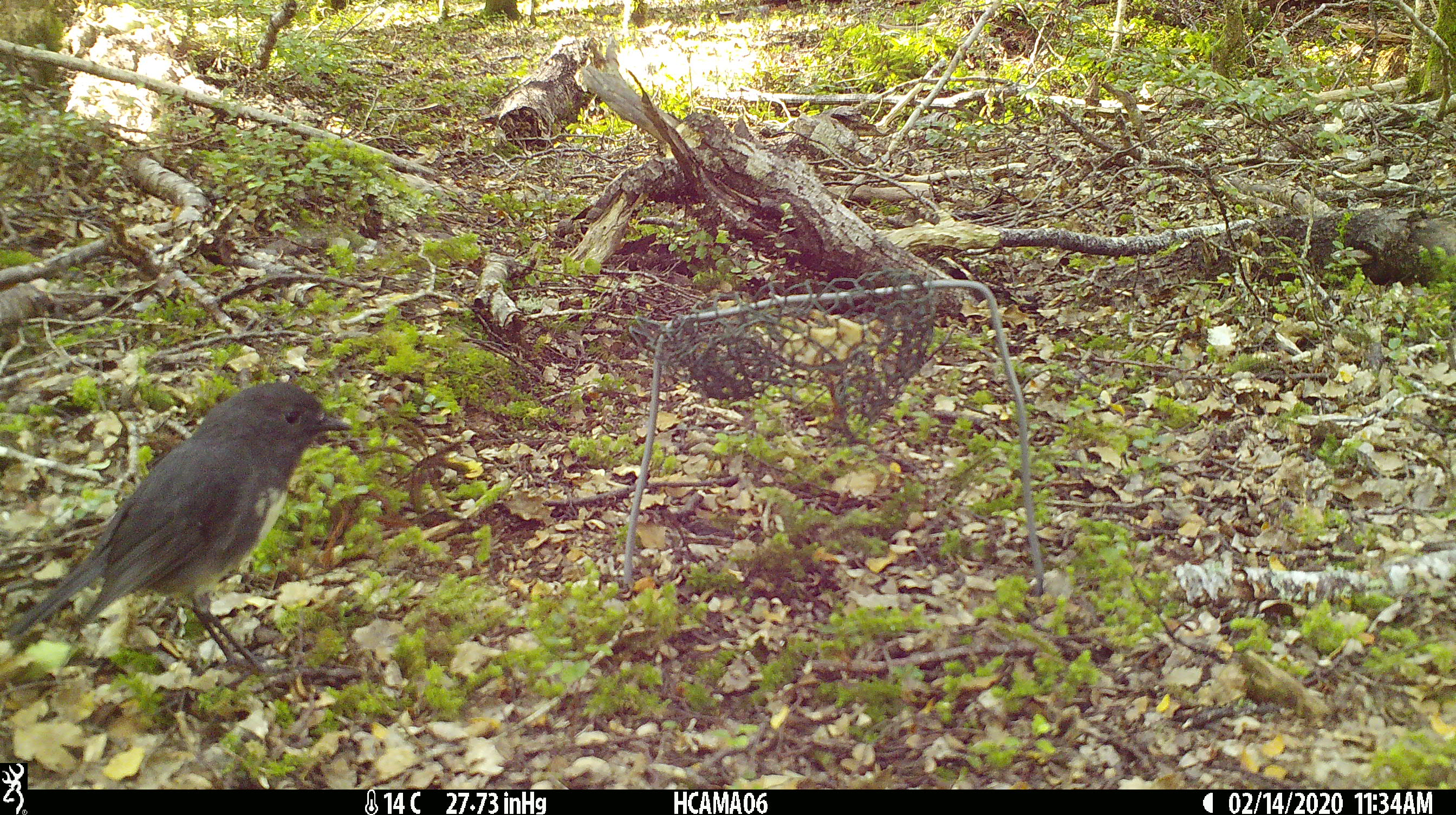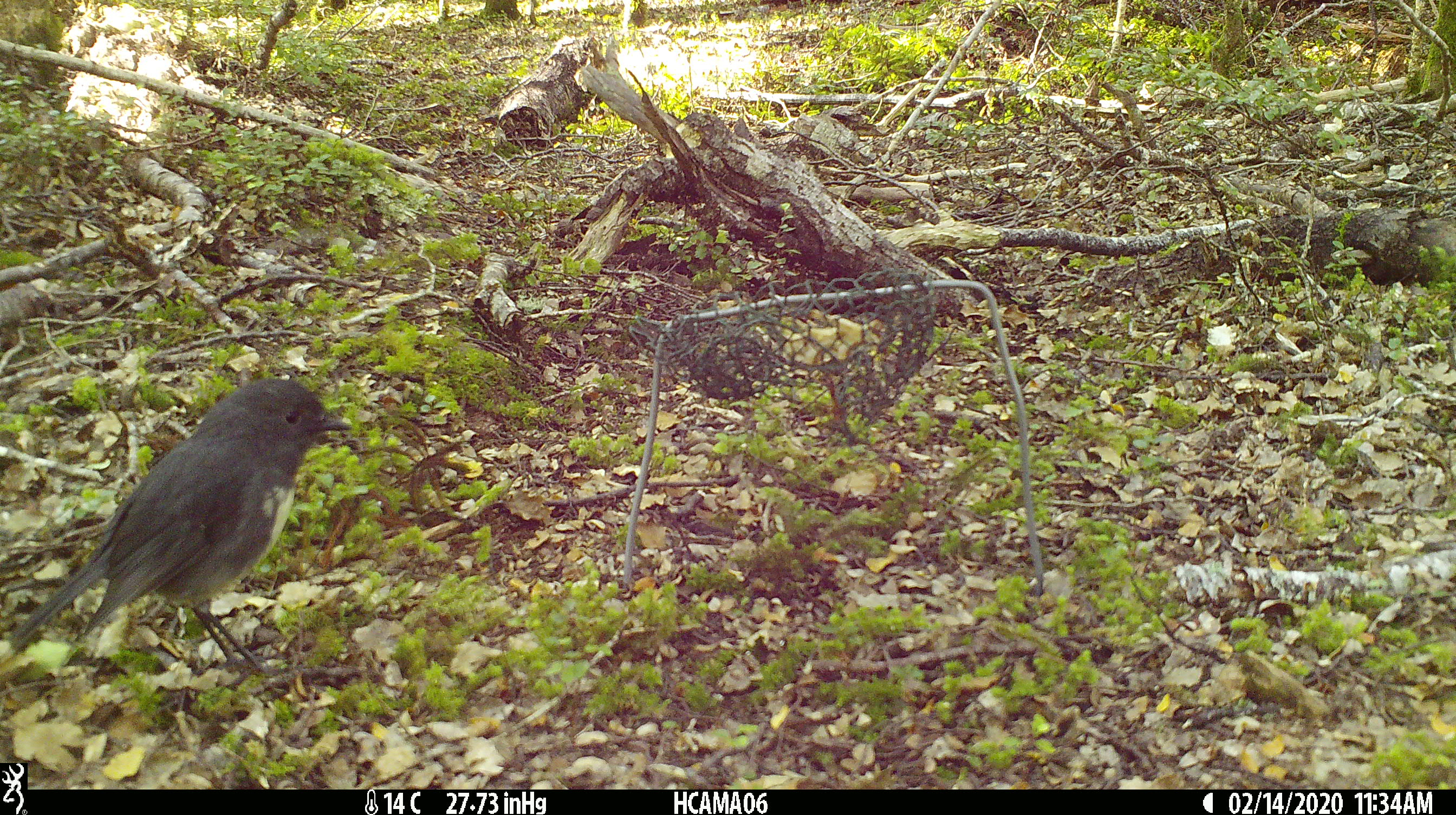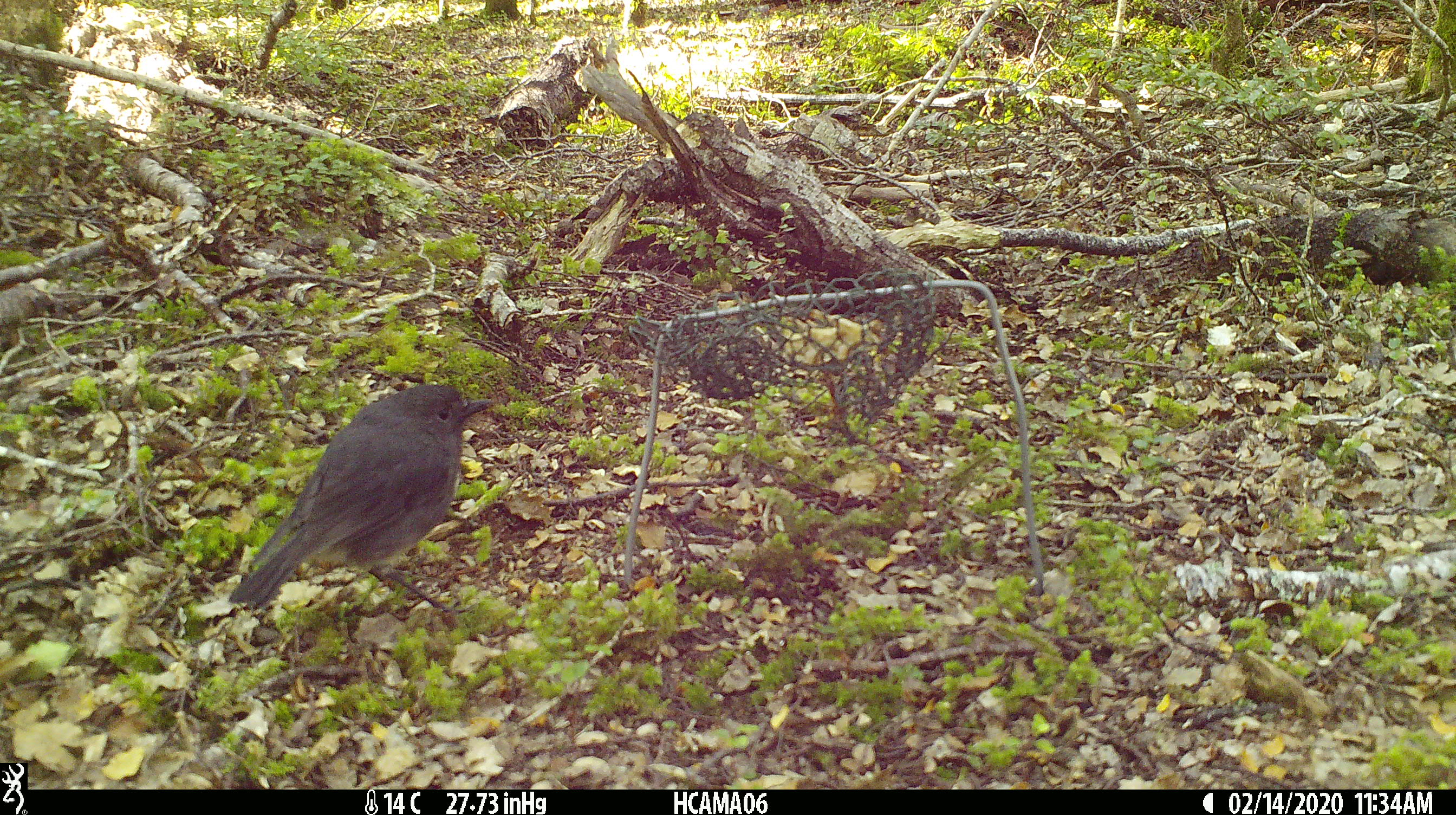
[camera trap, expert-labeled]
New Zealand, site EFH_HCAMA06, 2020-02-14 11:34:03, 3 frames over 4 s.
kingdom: Animalia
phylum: Chordata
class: Aves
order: Passeriformes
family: Petroicidae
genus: Petroica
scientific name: Petroica australis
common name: new zealand robin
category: robin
Robin (new zealand robin) (Petroica australis).